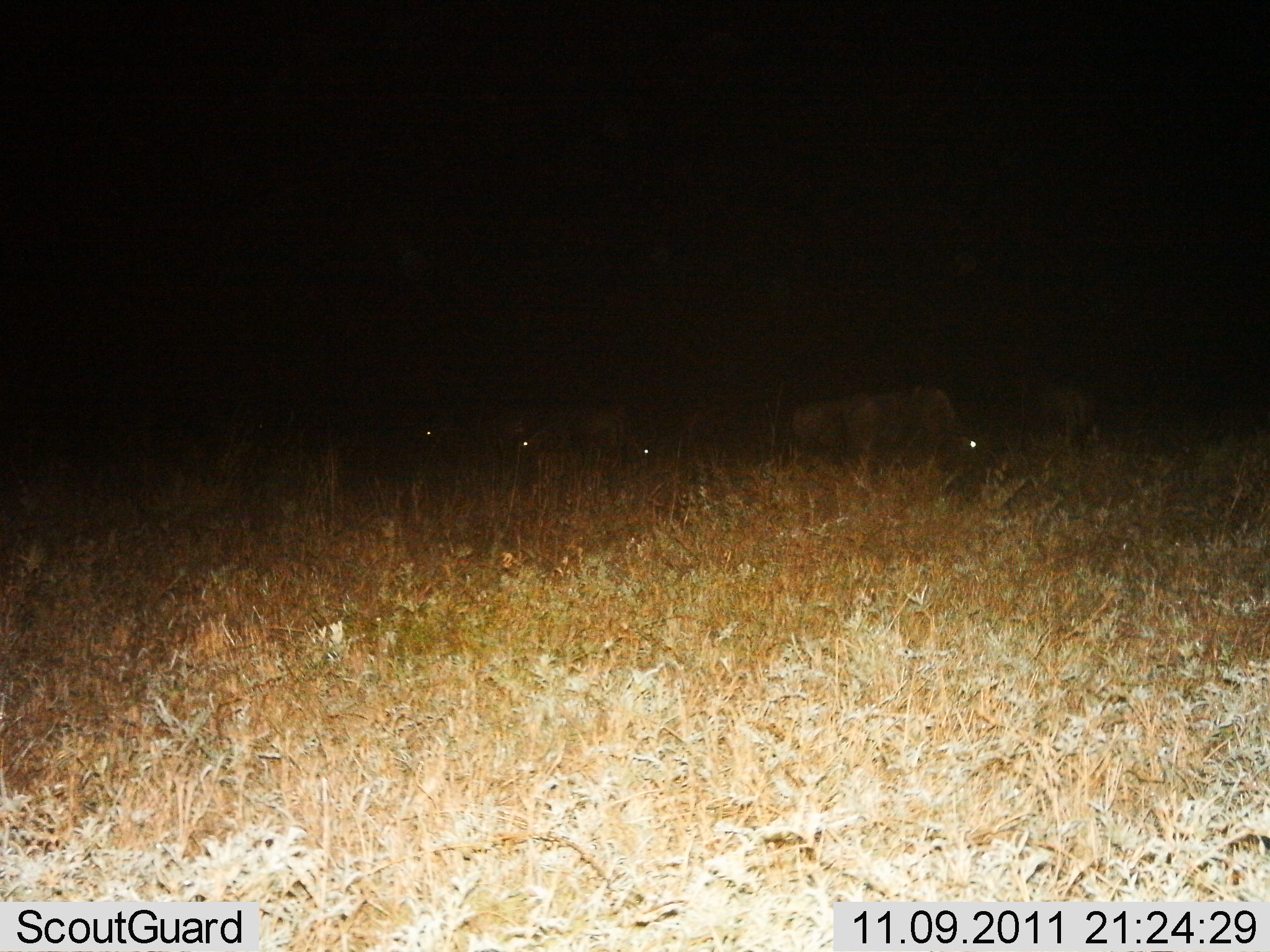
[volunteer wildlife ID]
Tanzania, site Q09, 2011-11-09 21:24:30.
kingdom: Animalia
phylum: Chordata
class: Mammalia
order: Artiodactyla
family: Bovidae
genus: Connochaetes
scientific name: Connochaetes taurinus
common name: blue wildebeest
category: wildebeest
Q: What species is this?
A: Wildebeest (blue wildebeest) (Connochaetes taurinus).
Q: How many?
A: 5.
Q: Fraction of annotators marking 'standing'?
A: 36%.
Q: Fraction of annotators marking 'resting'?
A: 14%.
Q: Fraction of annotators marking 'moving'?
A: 21%.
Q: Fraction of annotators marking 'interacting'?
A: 0%.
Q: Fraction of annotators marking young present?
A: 0%.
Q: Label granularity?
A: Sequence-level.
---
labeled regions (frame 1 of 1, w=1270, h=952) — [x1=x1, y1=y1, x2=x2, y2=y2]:
animal: [x1=941, y1=433, x2=993, y2=503]